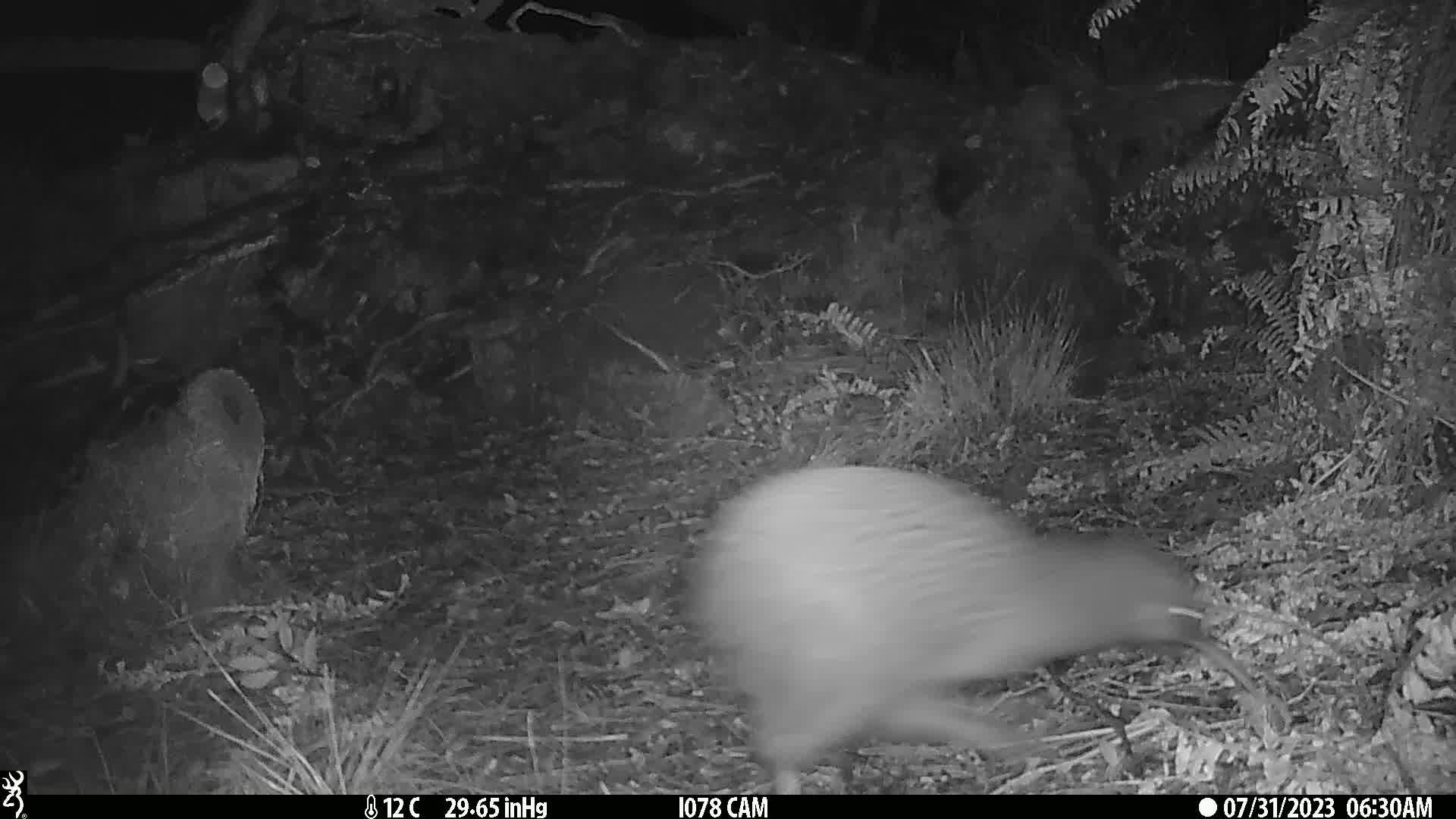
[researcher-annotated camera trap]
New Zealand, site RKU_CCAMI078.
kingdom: Animalia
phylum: Chordata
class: Aves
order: Apterygiformes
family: Apterygidae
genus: Apteryx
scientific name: Apteryx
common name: kiwi